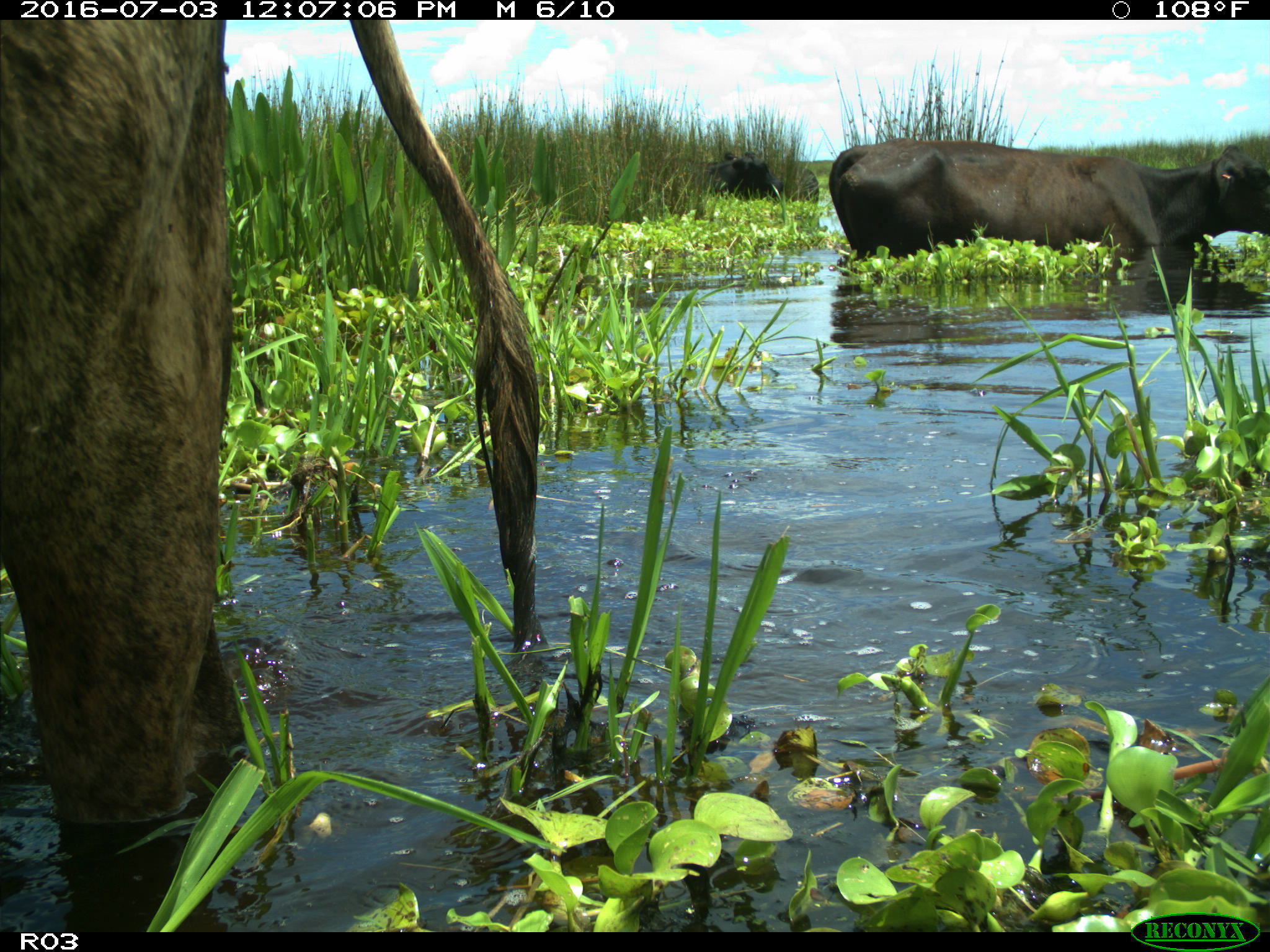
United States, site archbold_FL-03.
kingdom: Animalia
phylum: Chordata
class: Mammalia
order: Artiodactyla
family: Bovidae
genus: Bos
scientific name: Bos taurus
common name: domestic cow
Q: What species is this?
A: Bos taurus (domestic cow).